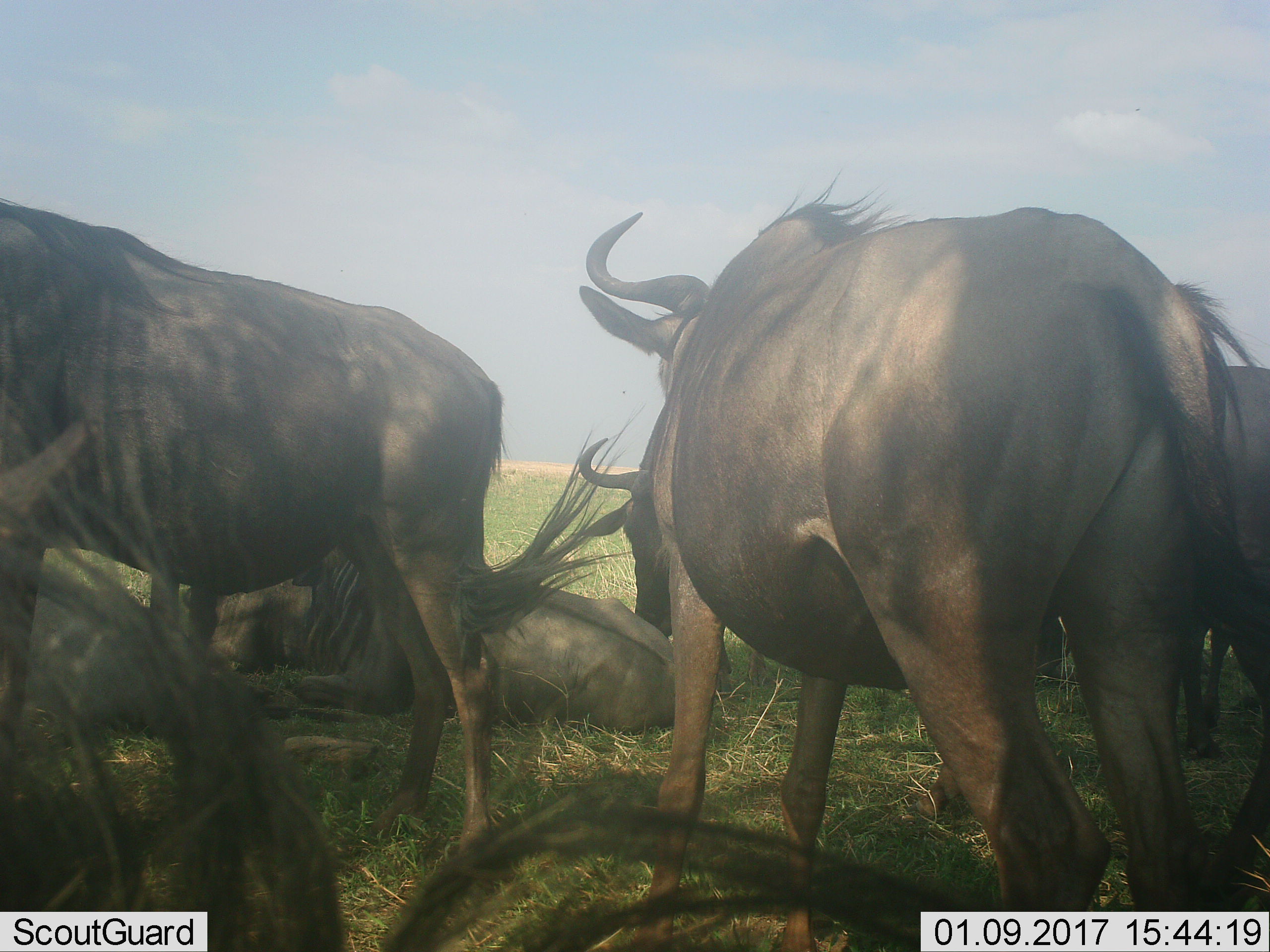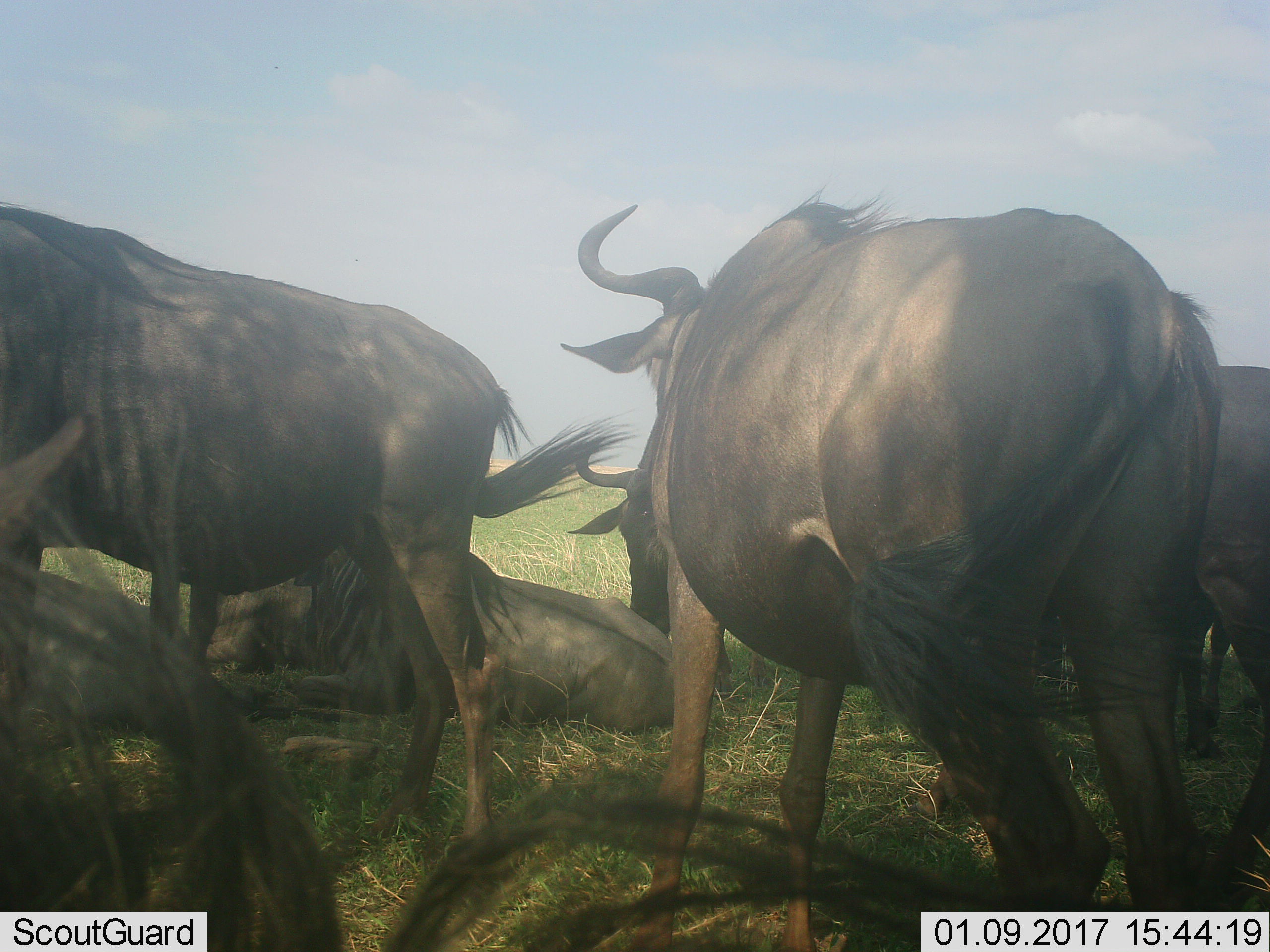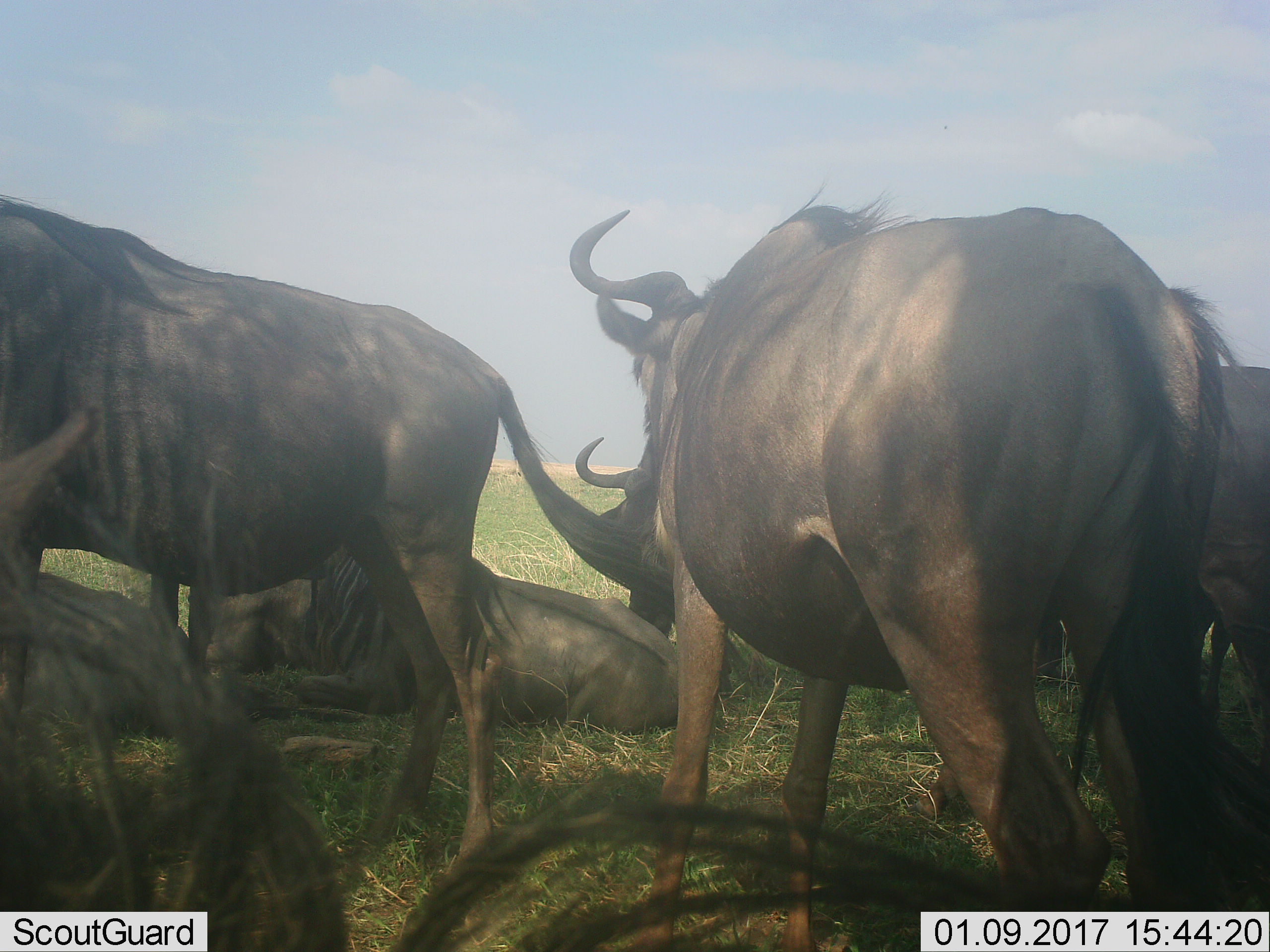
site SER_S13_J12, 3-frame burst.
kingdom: Animalia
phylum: Chordata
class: Mammalia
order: Artiodactyla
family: Bovidae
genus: Connochaetes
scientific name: Connochaetes taurinus taurinus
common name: blue wildebeest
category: wildebeestblue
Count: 6.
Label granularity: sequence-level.